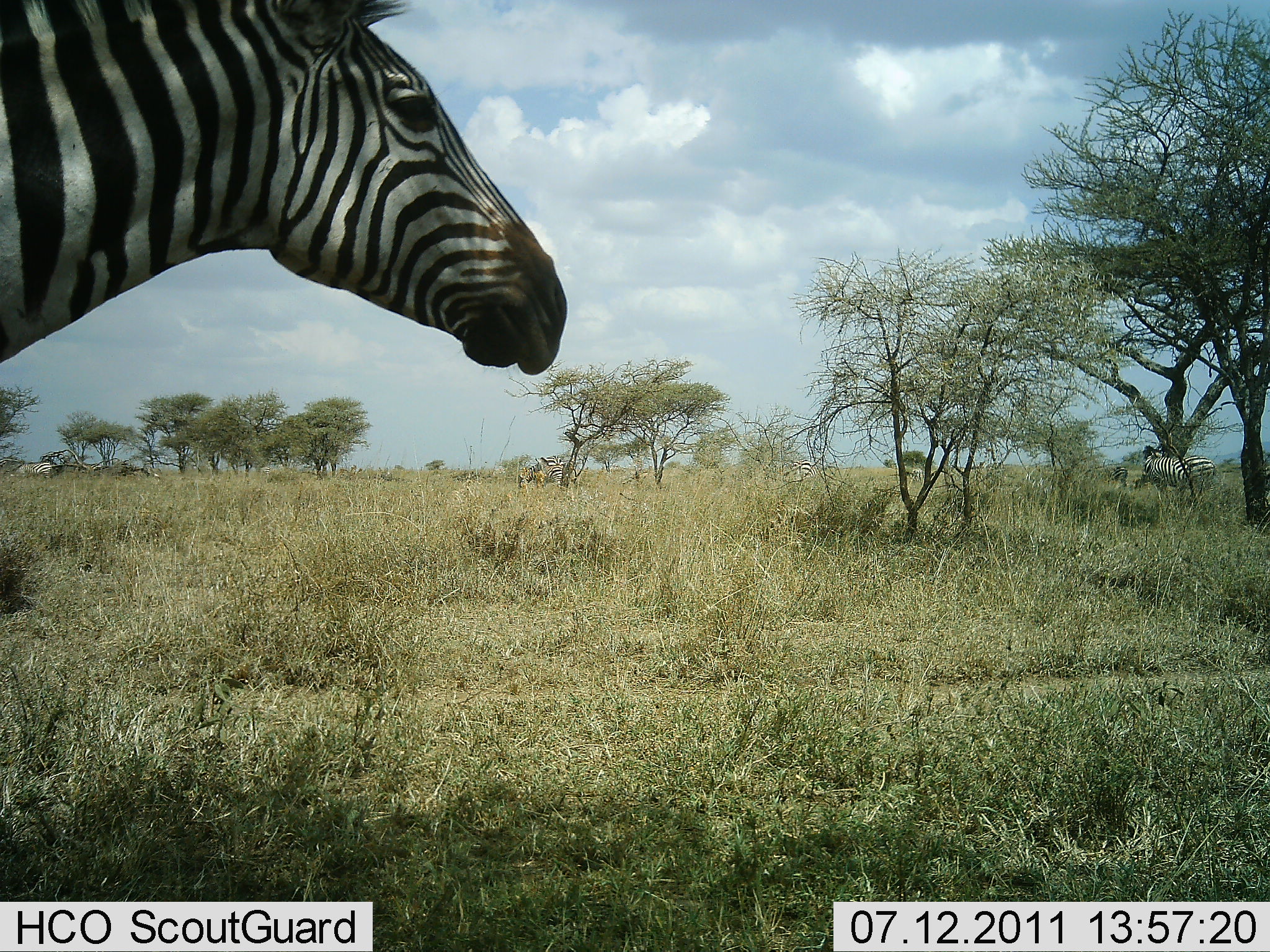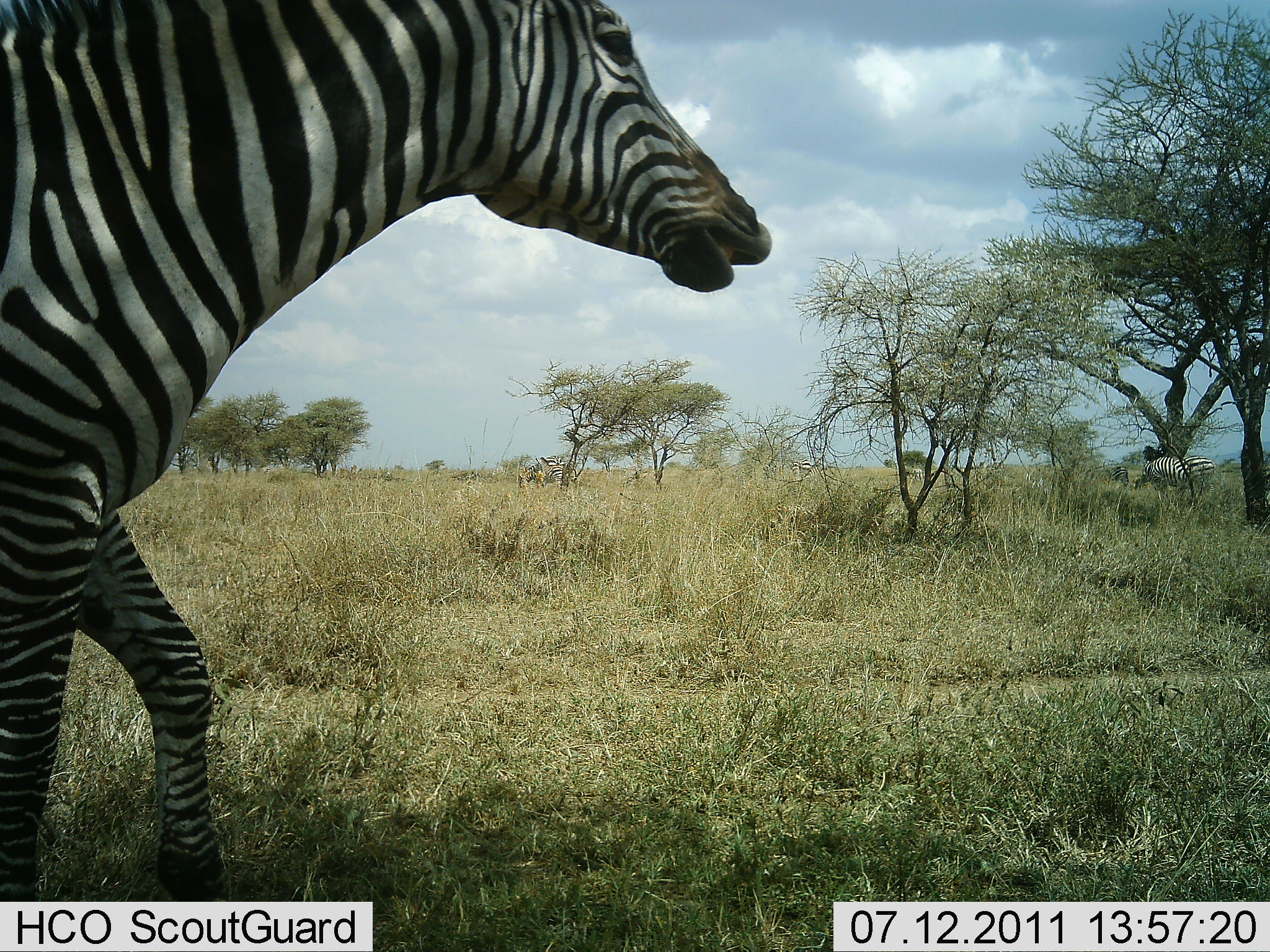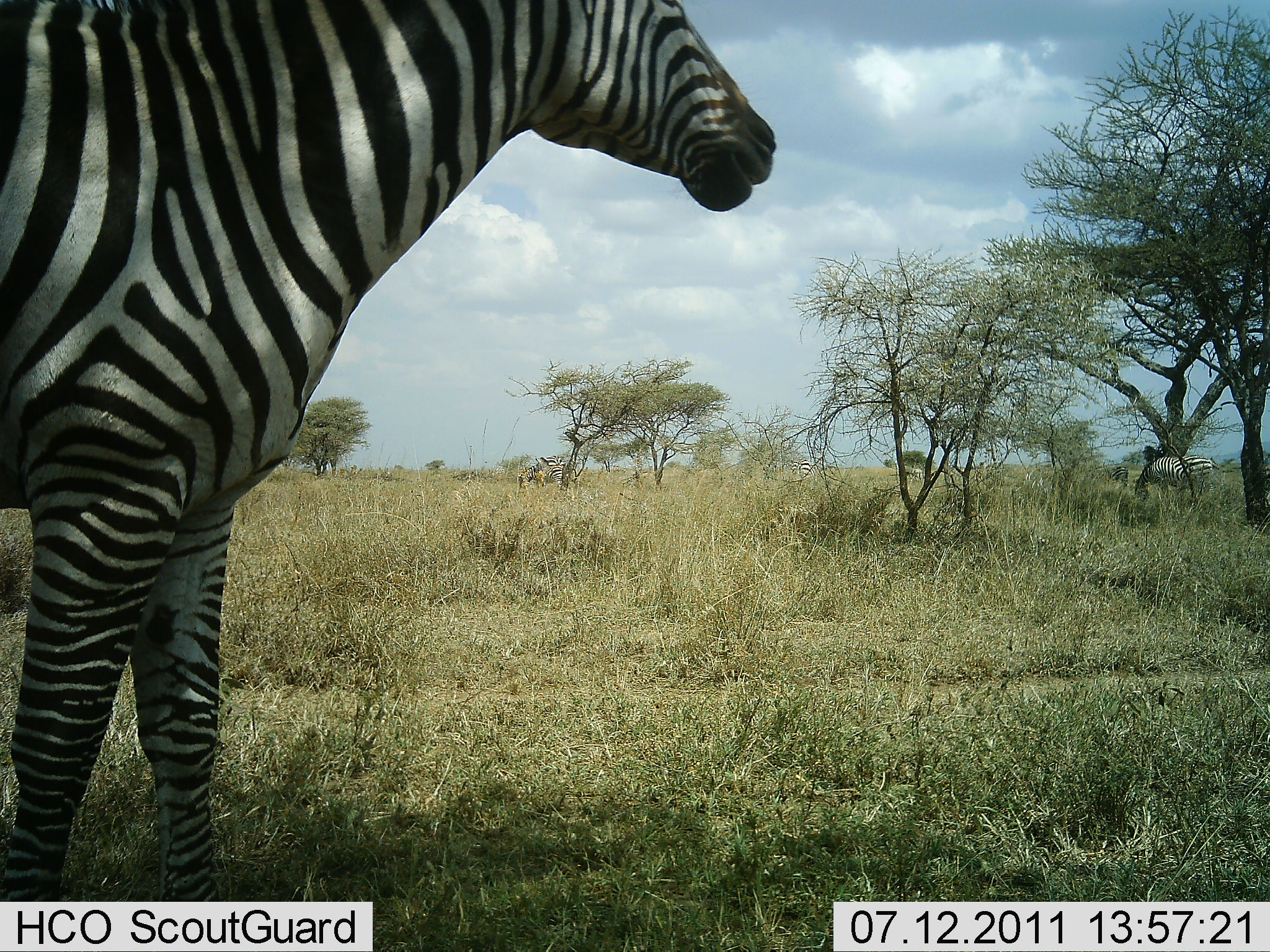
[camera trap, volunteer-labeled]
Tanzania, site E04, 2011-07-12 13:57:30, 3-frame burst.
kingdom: Animalia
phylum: Chordata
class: Mammalia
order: Perissodactyla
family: Equidae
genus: Equus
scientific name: Equus quagga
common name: plains zebra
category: zebra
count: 2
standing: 46%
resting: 0%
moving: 85%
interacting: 0%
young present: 0%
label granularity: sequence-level